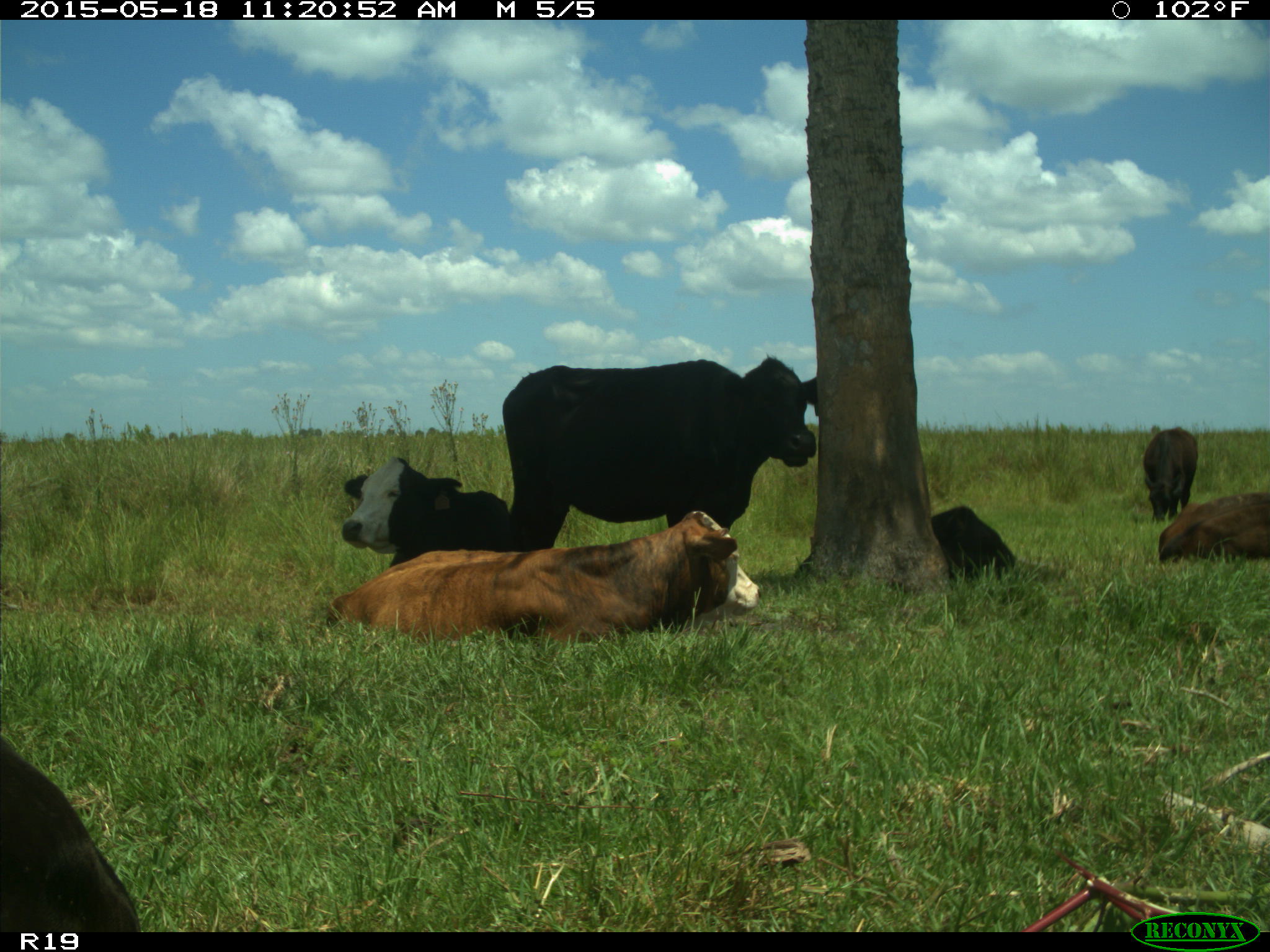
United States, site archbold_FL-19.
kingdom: Animalia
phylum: Chordata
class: Mammalia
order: Artiodactyla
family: Bovidae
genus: Bos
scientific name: Bos taurus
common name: domestic cow